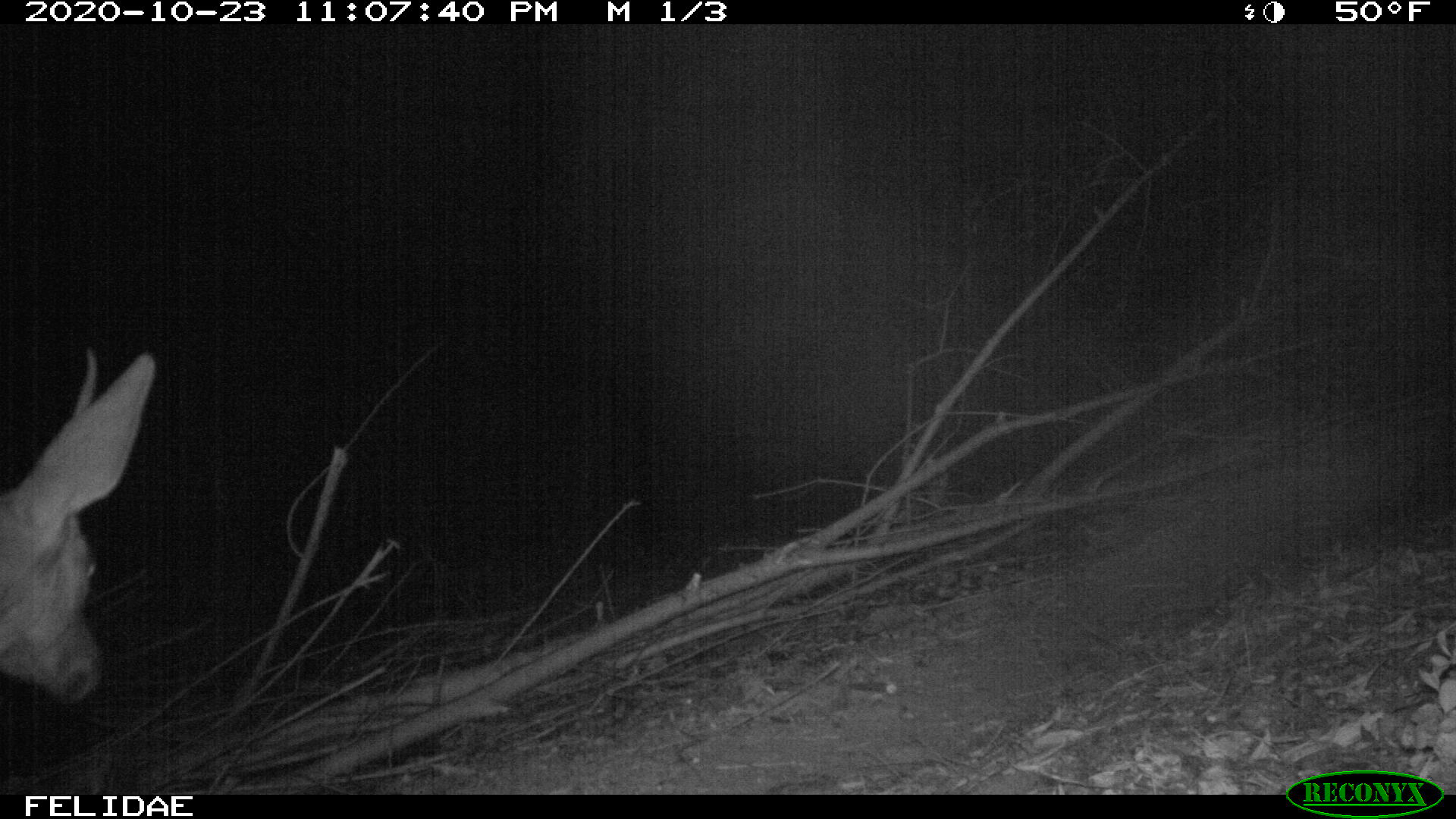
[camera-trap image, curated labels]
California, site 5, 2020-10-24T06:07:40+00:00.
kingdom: Animalia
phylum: Chordata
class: Mammalia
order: Artiodactyla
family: Cervidae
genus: Odocoileus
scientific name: Odocoileus hemionus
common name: mule deer